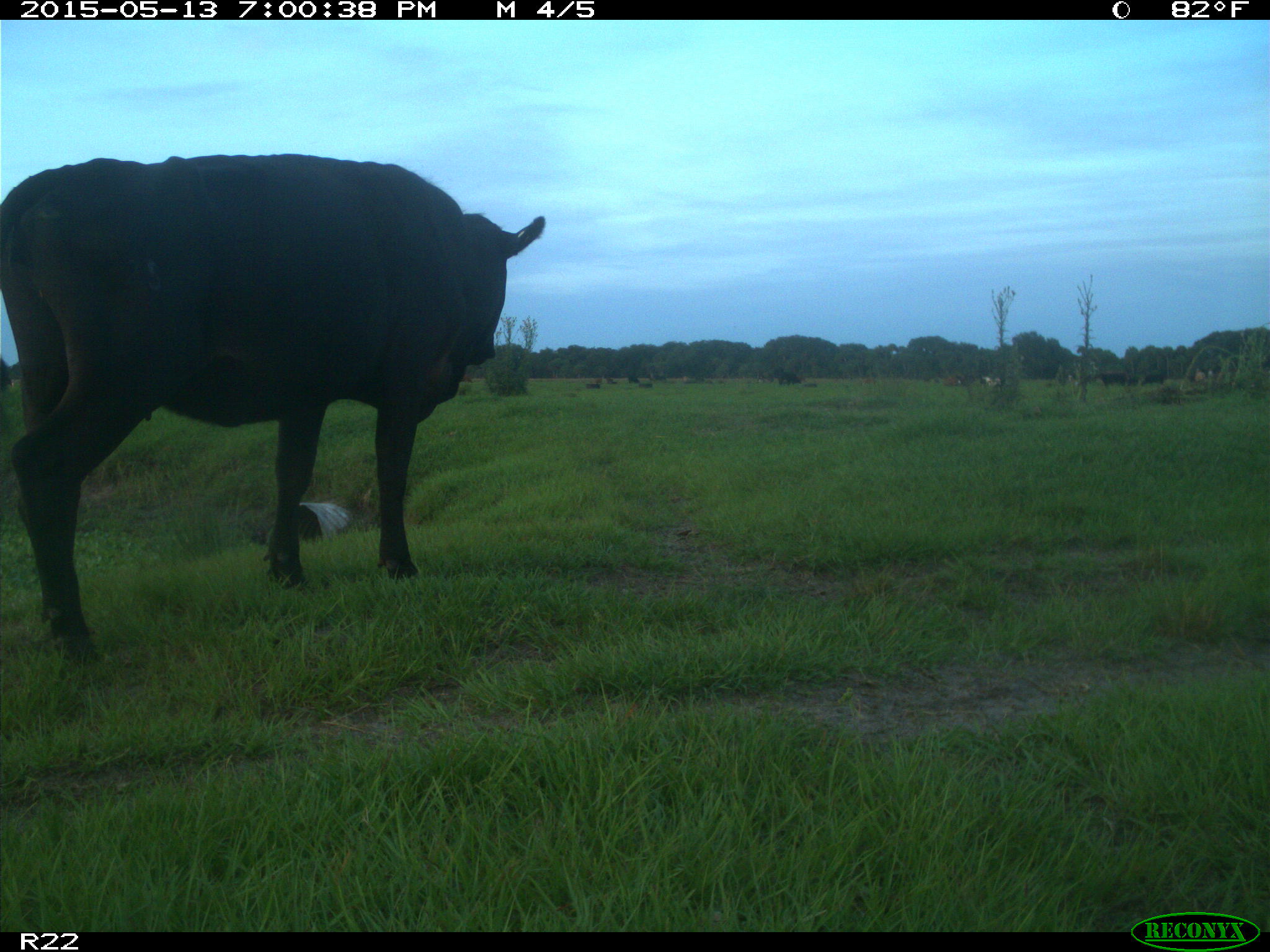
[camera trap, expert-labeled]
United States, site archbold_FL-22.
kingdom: Animalia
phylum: Chordata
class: Mammalia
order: Artiodactyla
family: Bovidae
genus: Bos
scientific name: Bos taurus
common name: domestic cow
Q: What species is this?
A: Bos taurus (domestic cow).